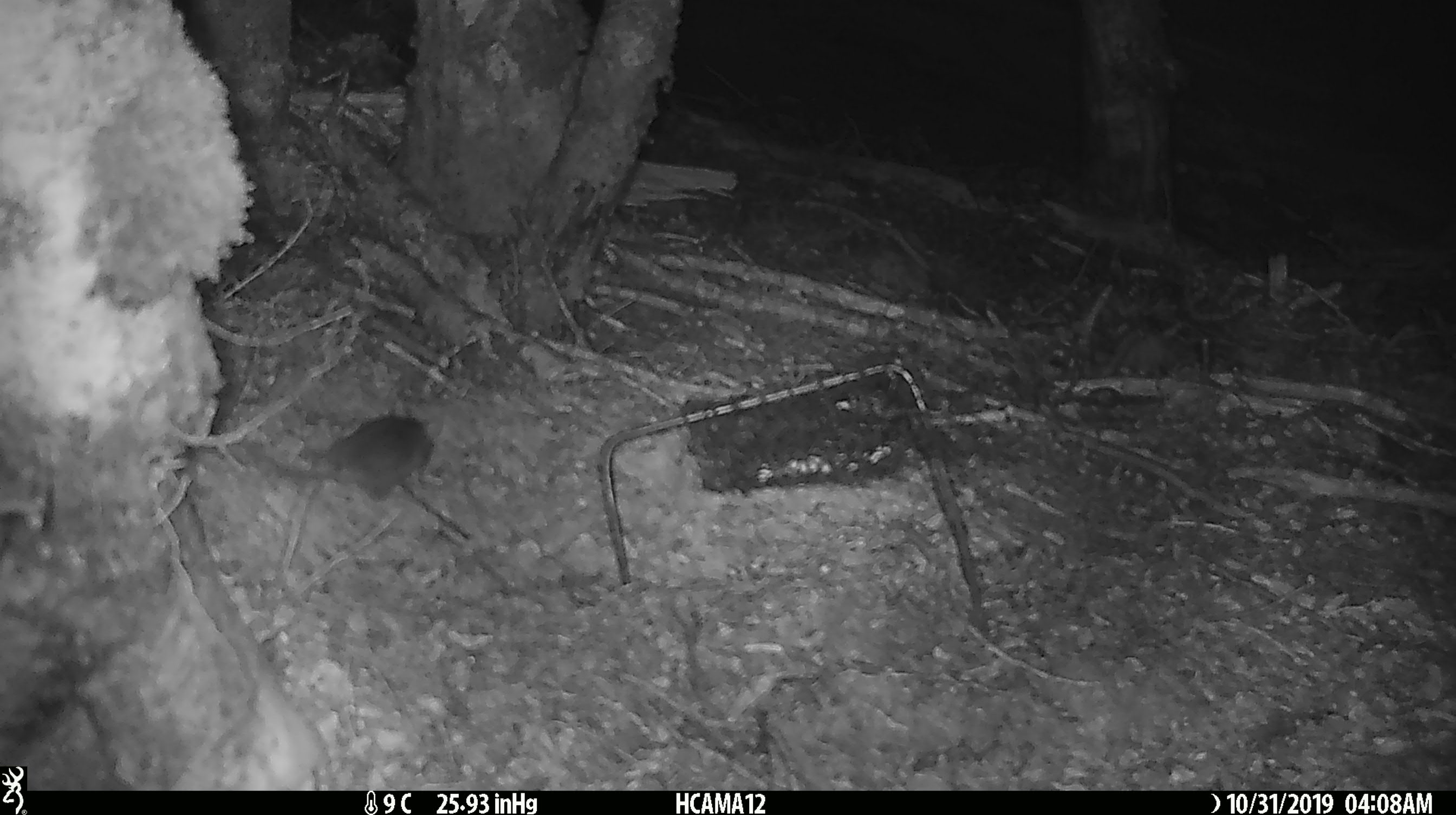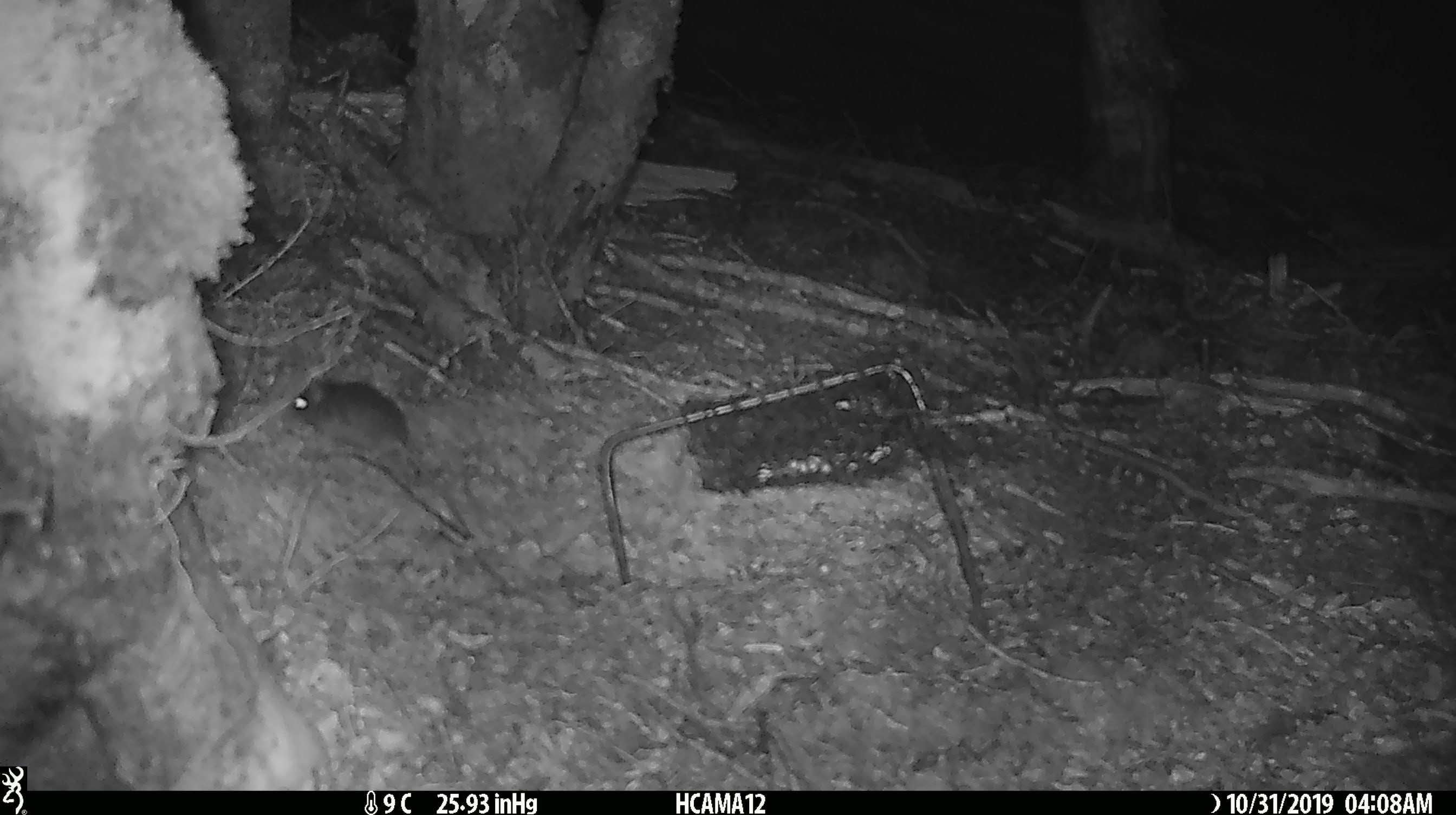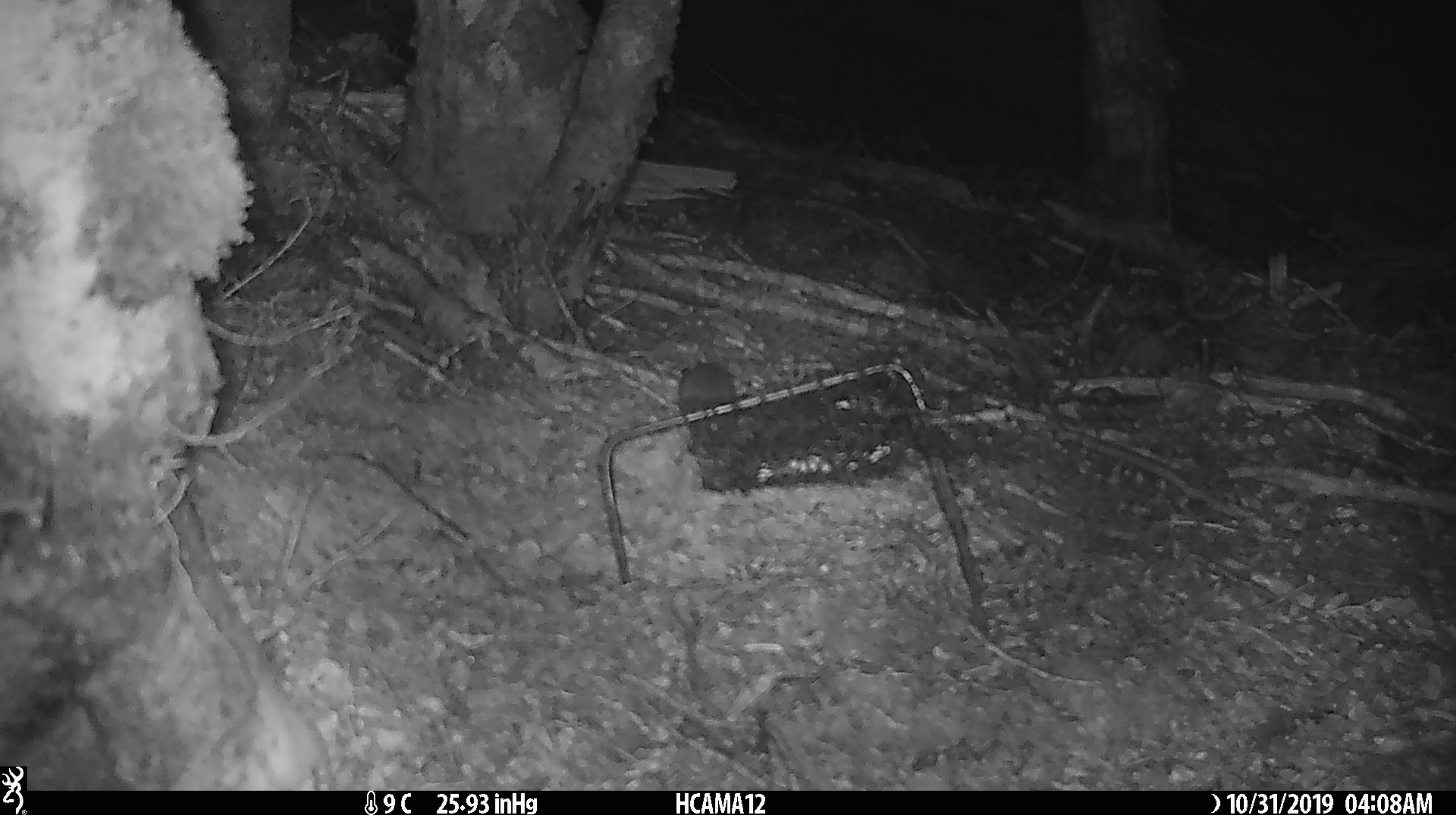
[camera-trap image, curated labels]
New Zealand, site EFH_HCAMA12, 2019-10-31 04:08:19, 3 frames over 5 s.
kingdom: Animalia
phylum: Chordata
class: Mammalia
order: Rodentia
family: Muridae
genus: Mus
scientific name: Mus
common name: mouse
Mouse (Mus).